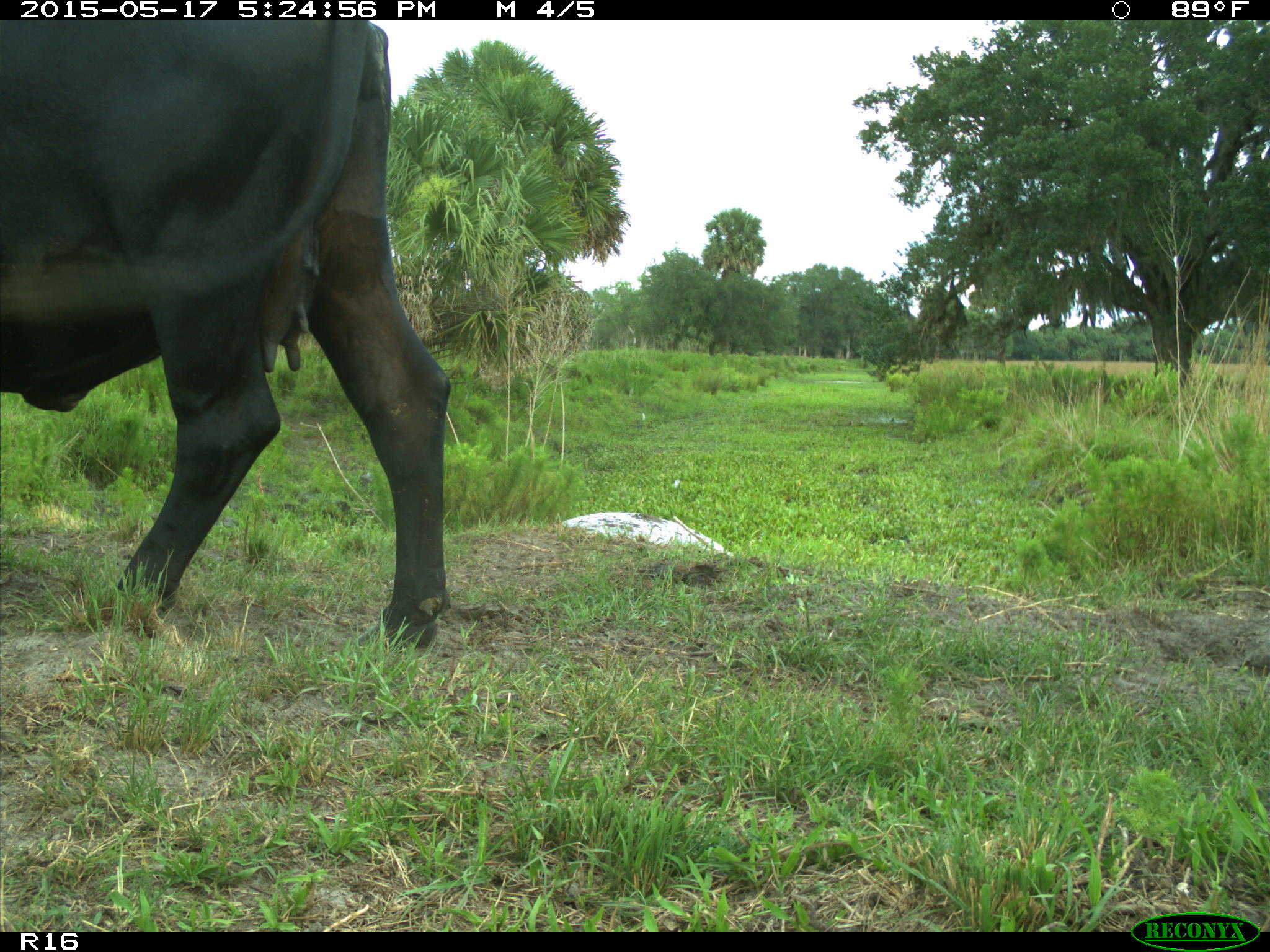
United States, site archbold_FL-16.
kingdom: Animalia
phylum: Chordata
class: Mammalia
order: Artiodactyla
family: Bovidae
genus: Bos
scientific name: Bos taurus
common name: domestic cow